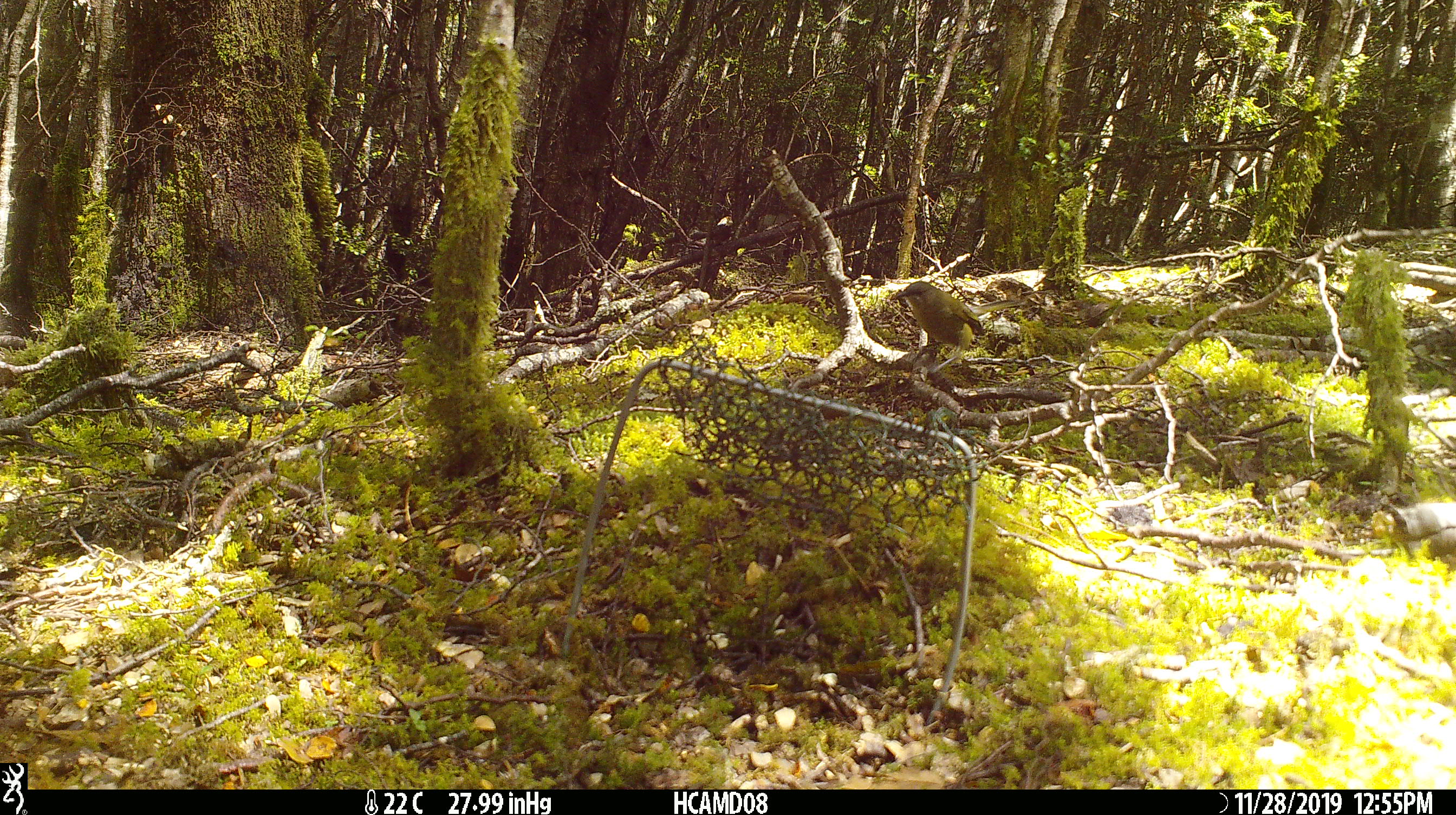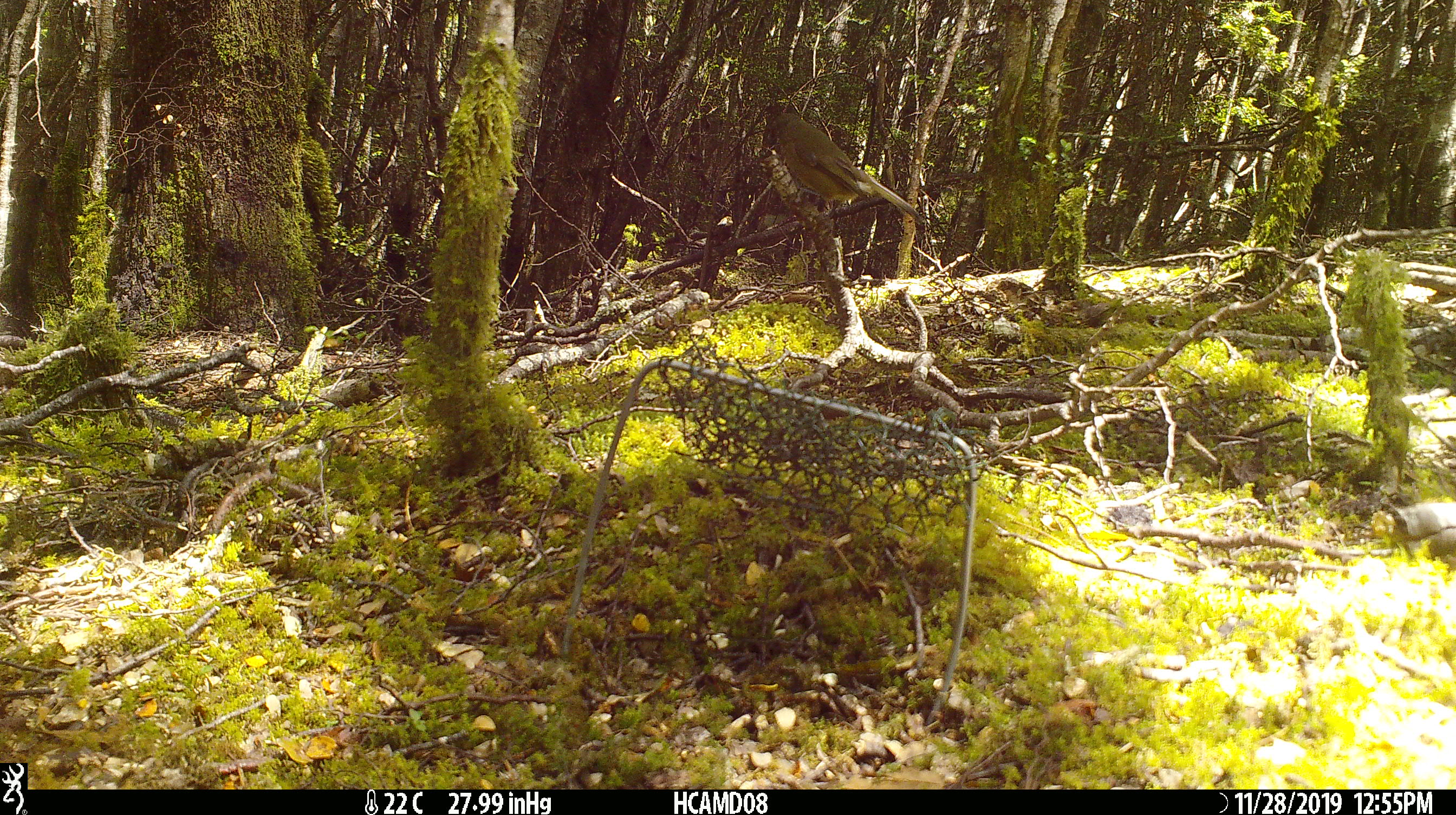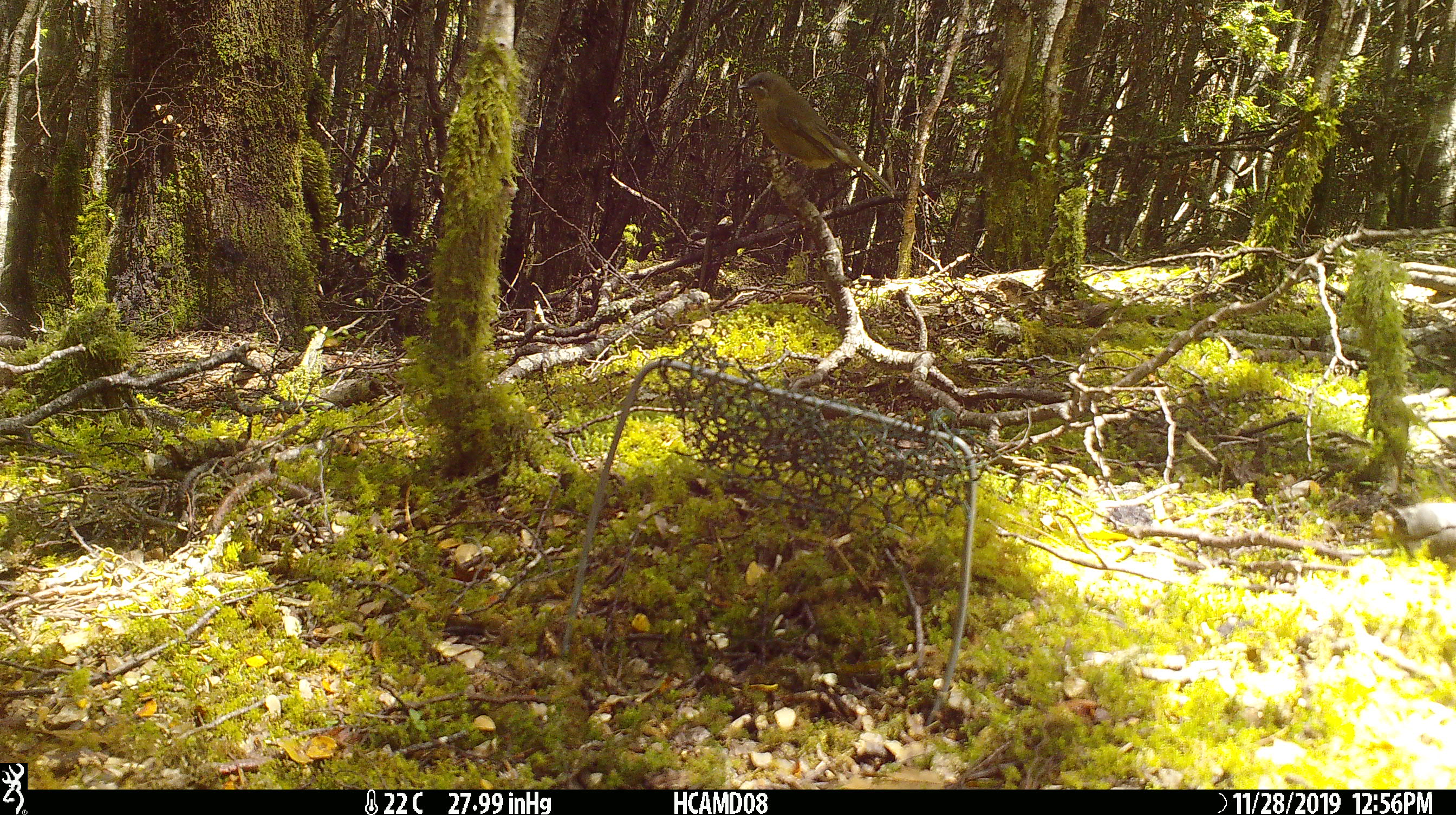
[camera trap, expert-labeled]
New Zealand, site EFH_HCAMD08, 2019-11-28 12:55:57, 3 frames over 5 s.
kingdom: Animalia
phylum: Chordata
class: Aves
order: Passeriformes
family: Meliphagidae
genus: Anthornis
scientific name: Anthornis melanura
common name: new zealand bellbird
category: bellbird